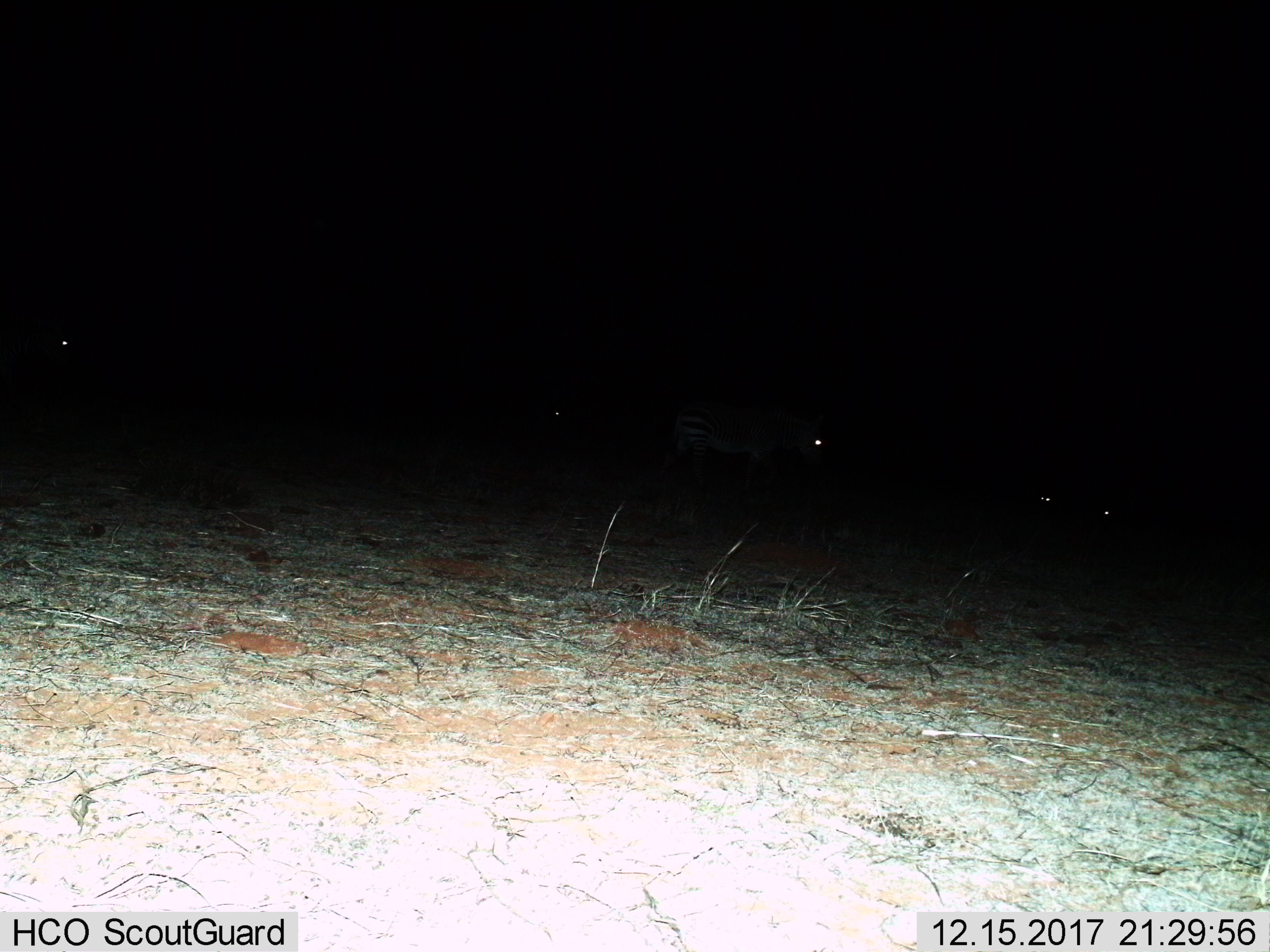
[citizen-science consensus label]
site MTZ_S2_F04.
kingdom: Animalia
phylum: Chordata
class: Mammalia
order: Perissodactyla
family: Equidae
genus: Equus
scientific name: Equus zebra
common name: mountain zebra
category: zebramountain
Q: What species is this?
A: Zebramountain (mountain zebra) (Equus zebra).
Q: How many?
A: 5.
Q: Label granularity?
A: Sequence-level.